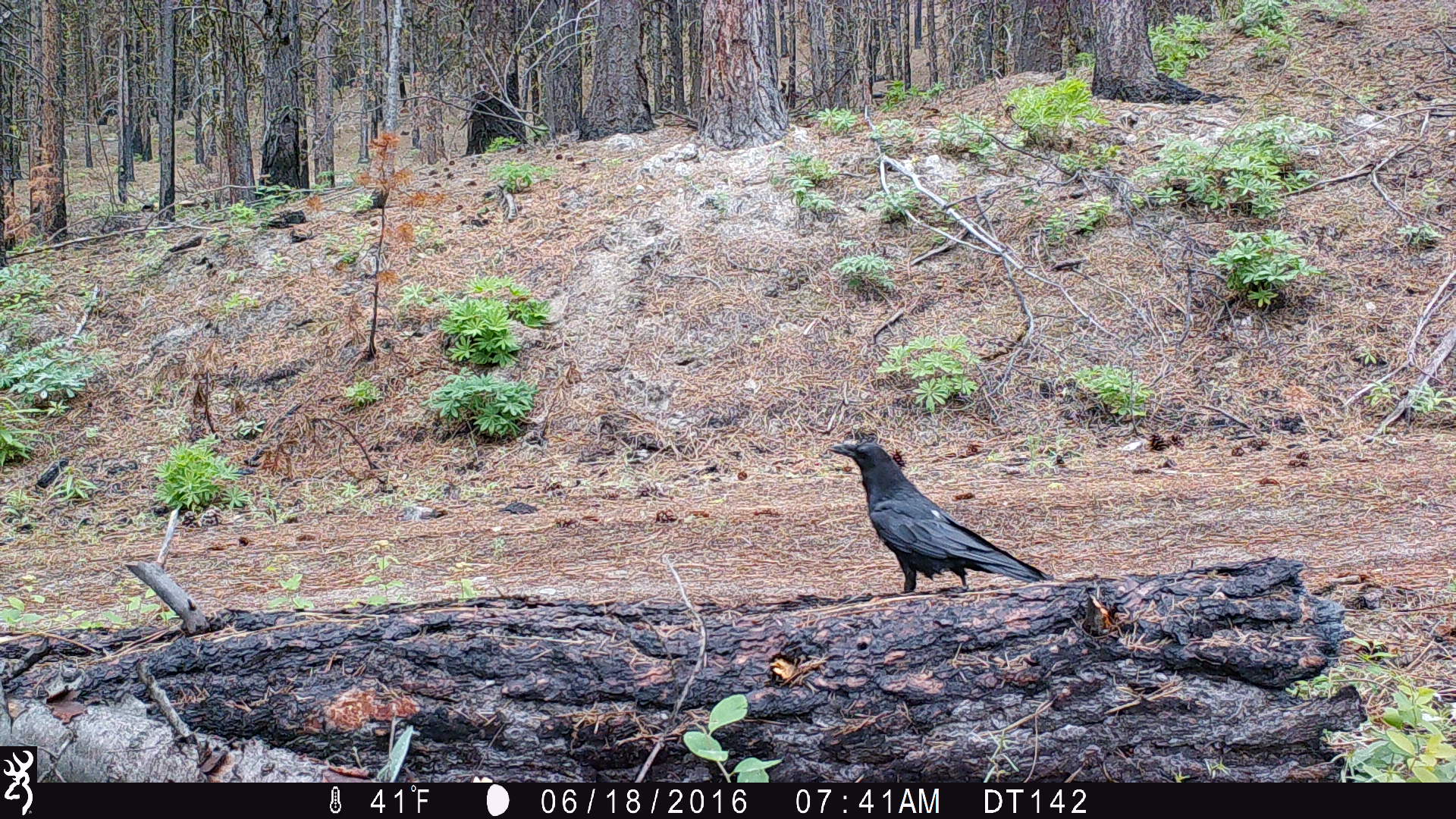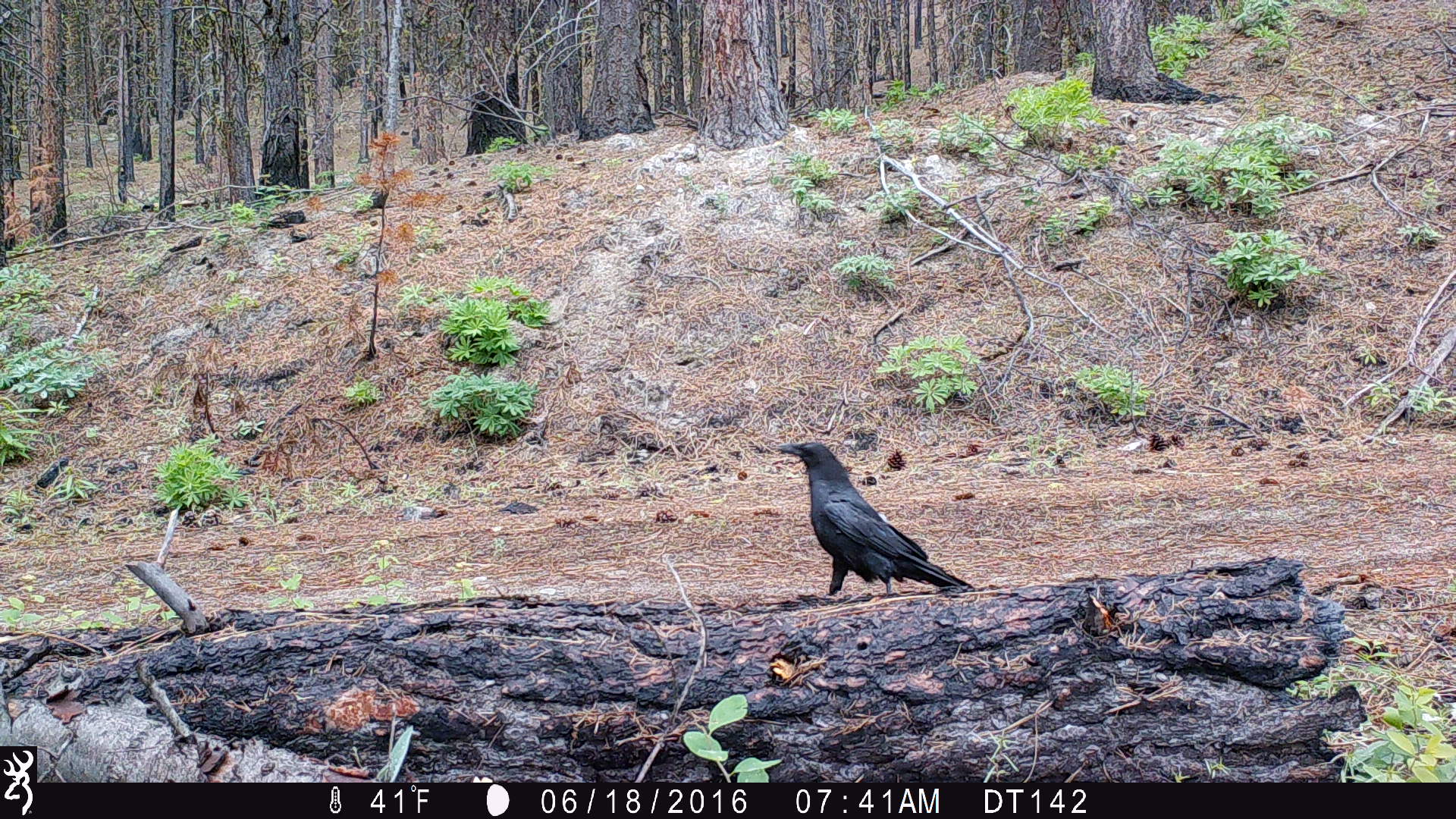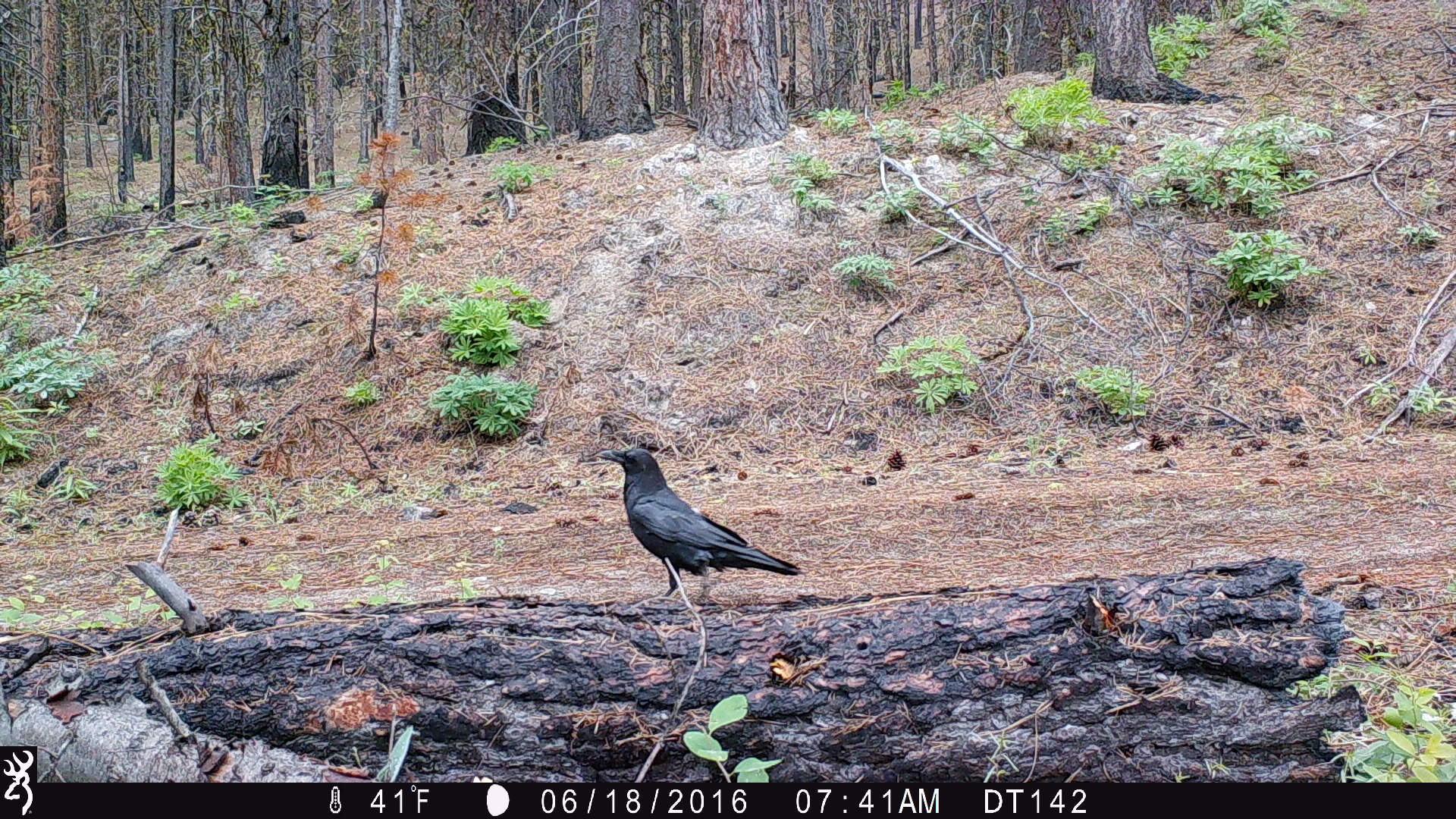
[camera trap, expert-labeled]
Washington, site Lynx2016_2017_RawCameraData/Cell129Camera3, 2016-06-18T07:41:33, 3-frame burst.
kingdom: Animalia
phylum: Chordata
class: Aves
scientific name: Aves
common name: birds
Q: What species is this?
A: Aves (birds).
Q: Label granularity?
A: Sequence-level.